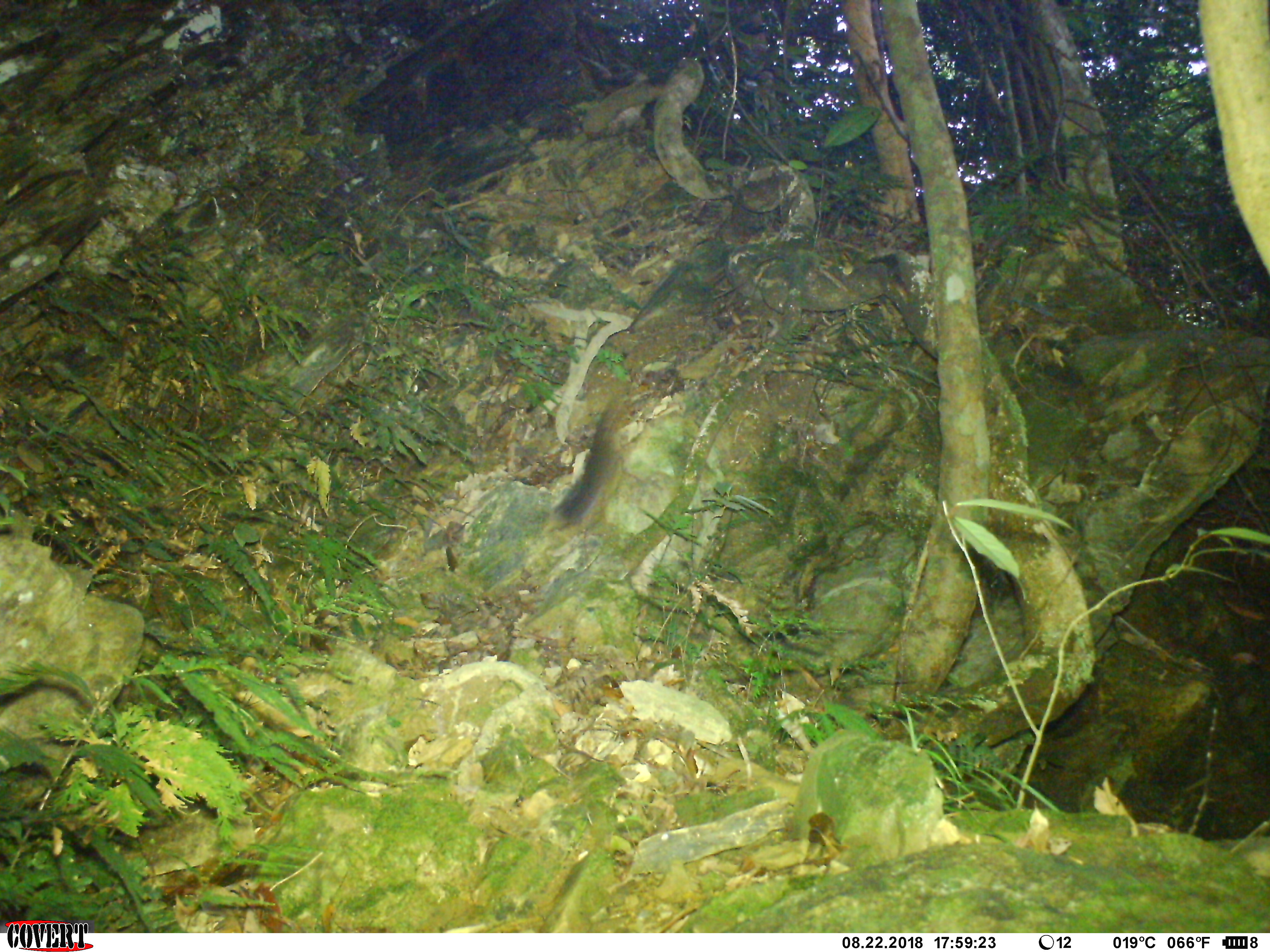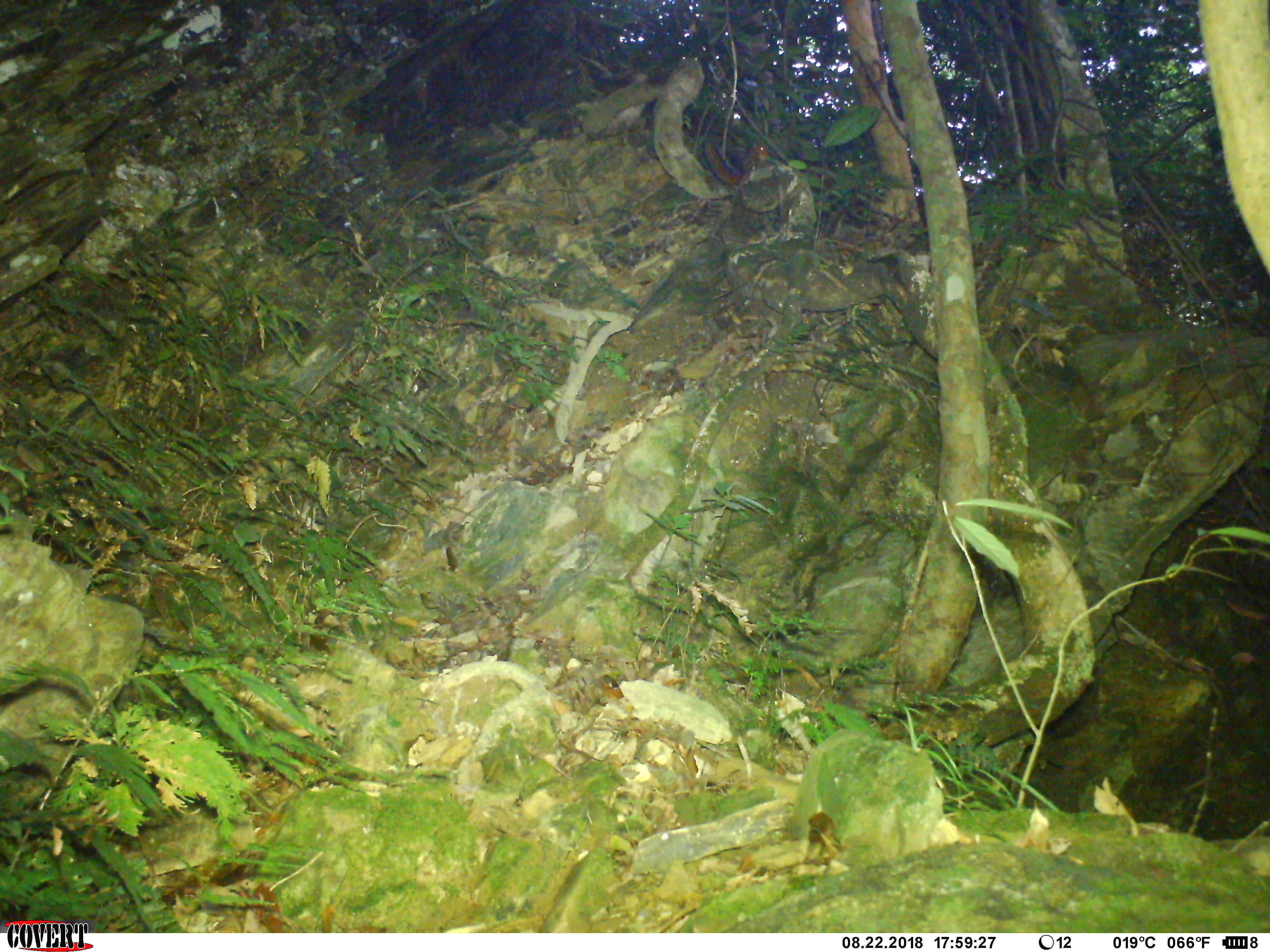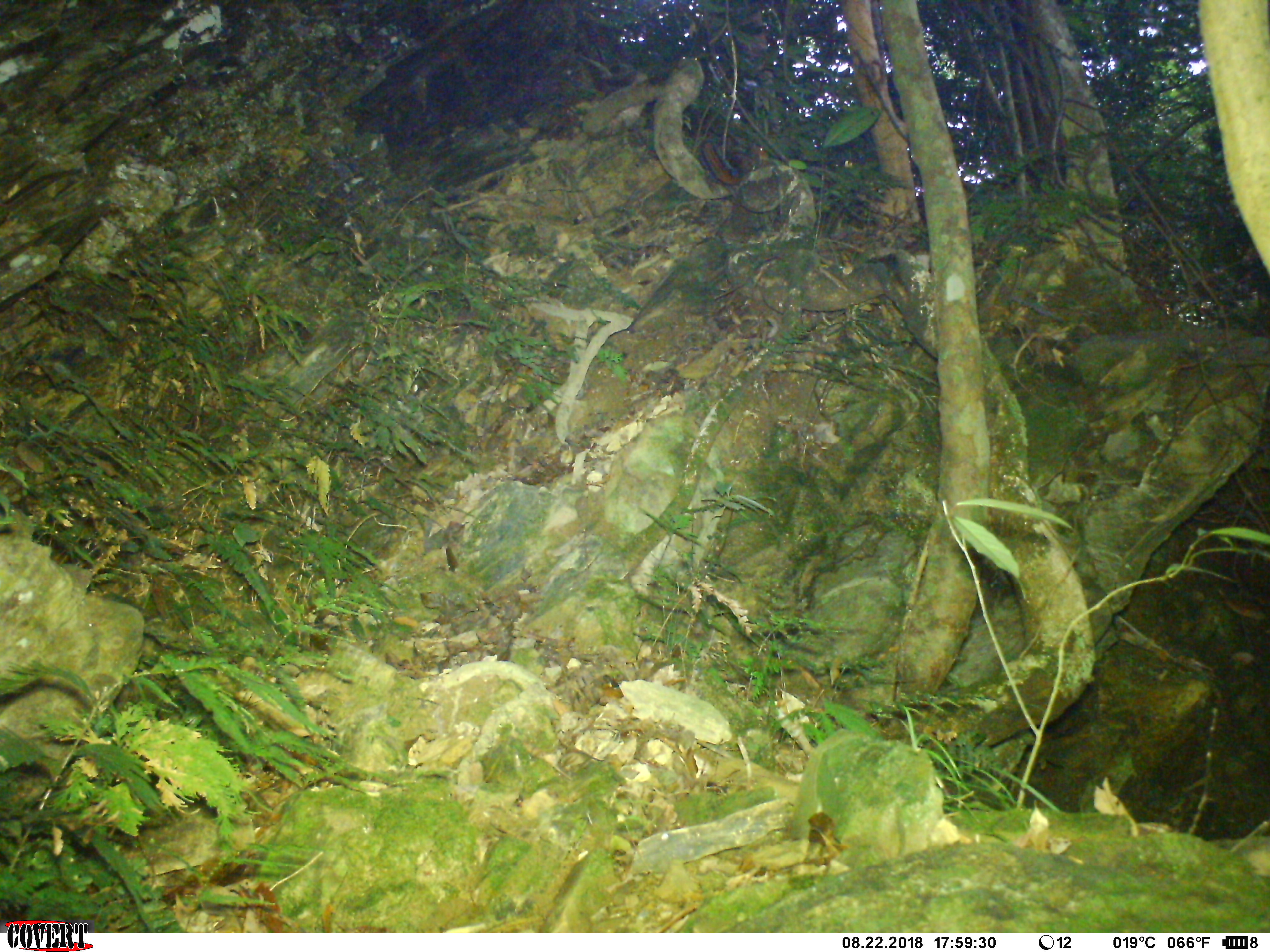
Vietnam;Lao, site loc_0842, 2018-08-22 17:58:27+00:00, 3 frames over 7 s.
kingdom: Animalia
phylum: Chordata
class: Mammalia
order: Rodentia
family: Sciuridae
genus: Dremomys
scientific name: Dremomys rufigenis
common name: red-cheeked squirrel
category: red cheeked squirrel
Red cheeked squirrel (red-cheeked squirrel) (Dremomys rufigenis). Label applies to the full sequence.